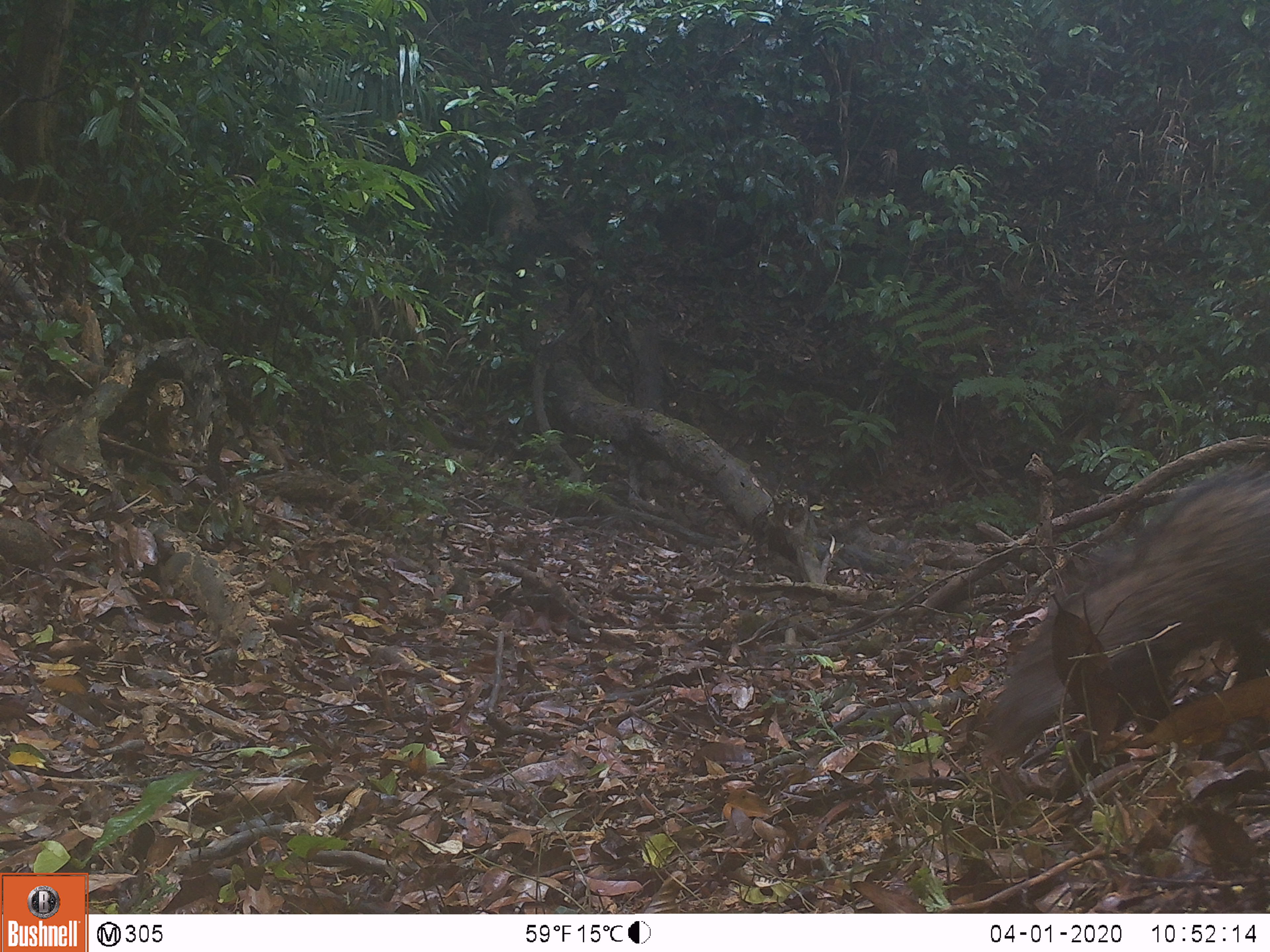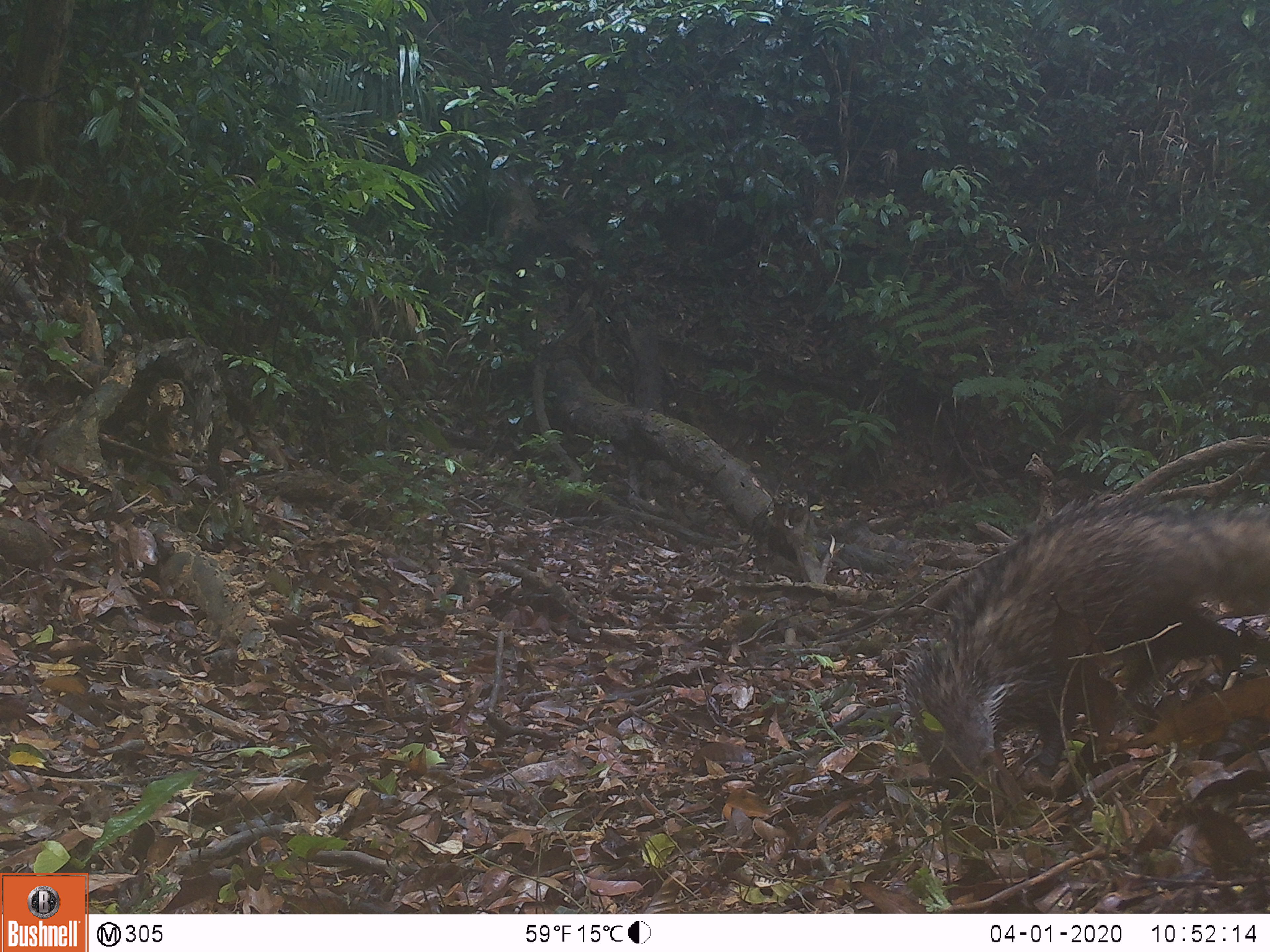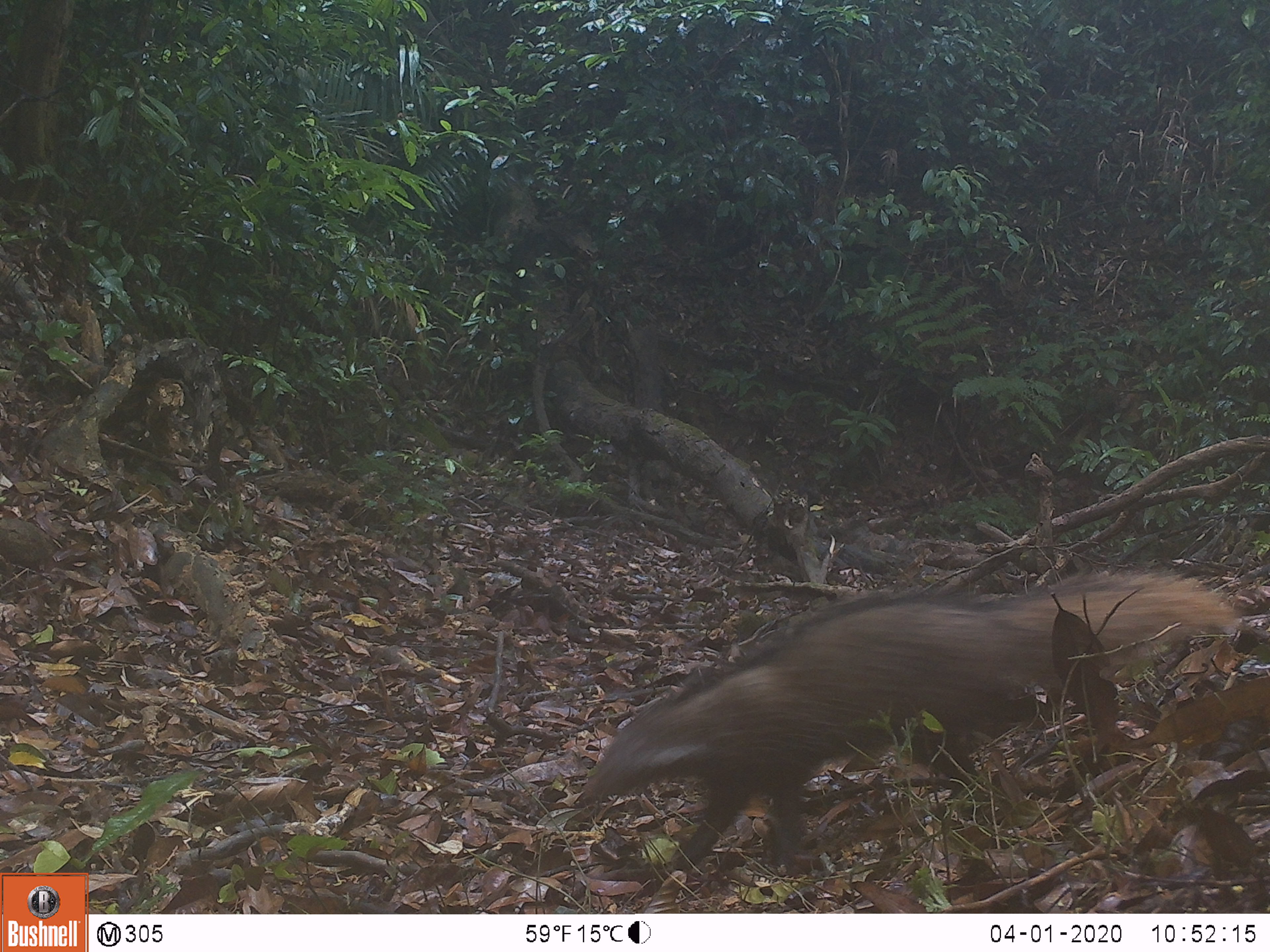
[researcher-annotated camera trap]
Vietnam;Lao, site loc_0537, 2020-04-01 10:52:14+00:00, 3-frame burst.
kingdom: Animalia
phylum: Chordata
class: Mammalia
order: Carnivora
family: Herpestidae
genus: Urva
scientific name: Urva urva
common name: crab-eating mongoose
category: crab eating mongoose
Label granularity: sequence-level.